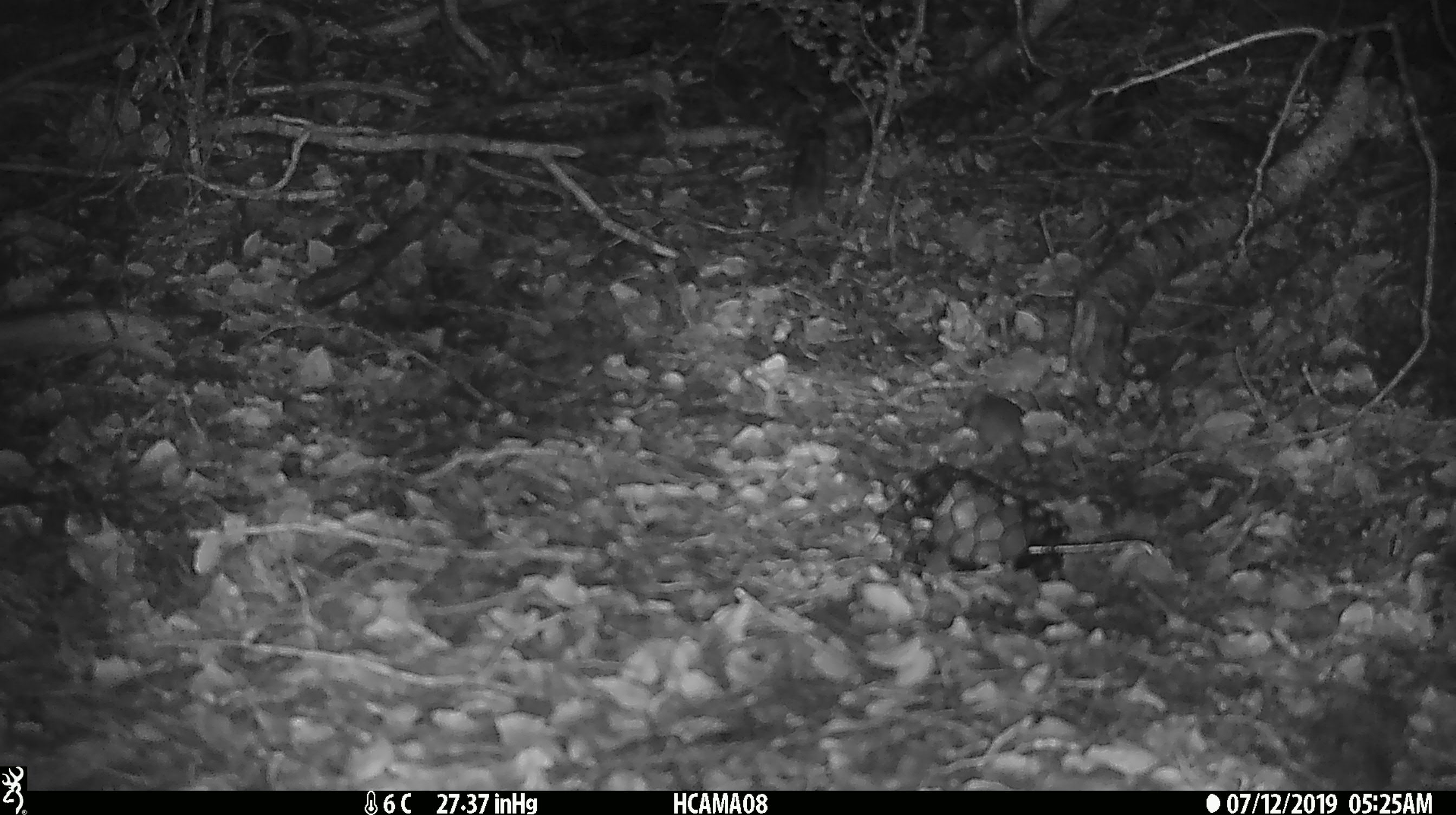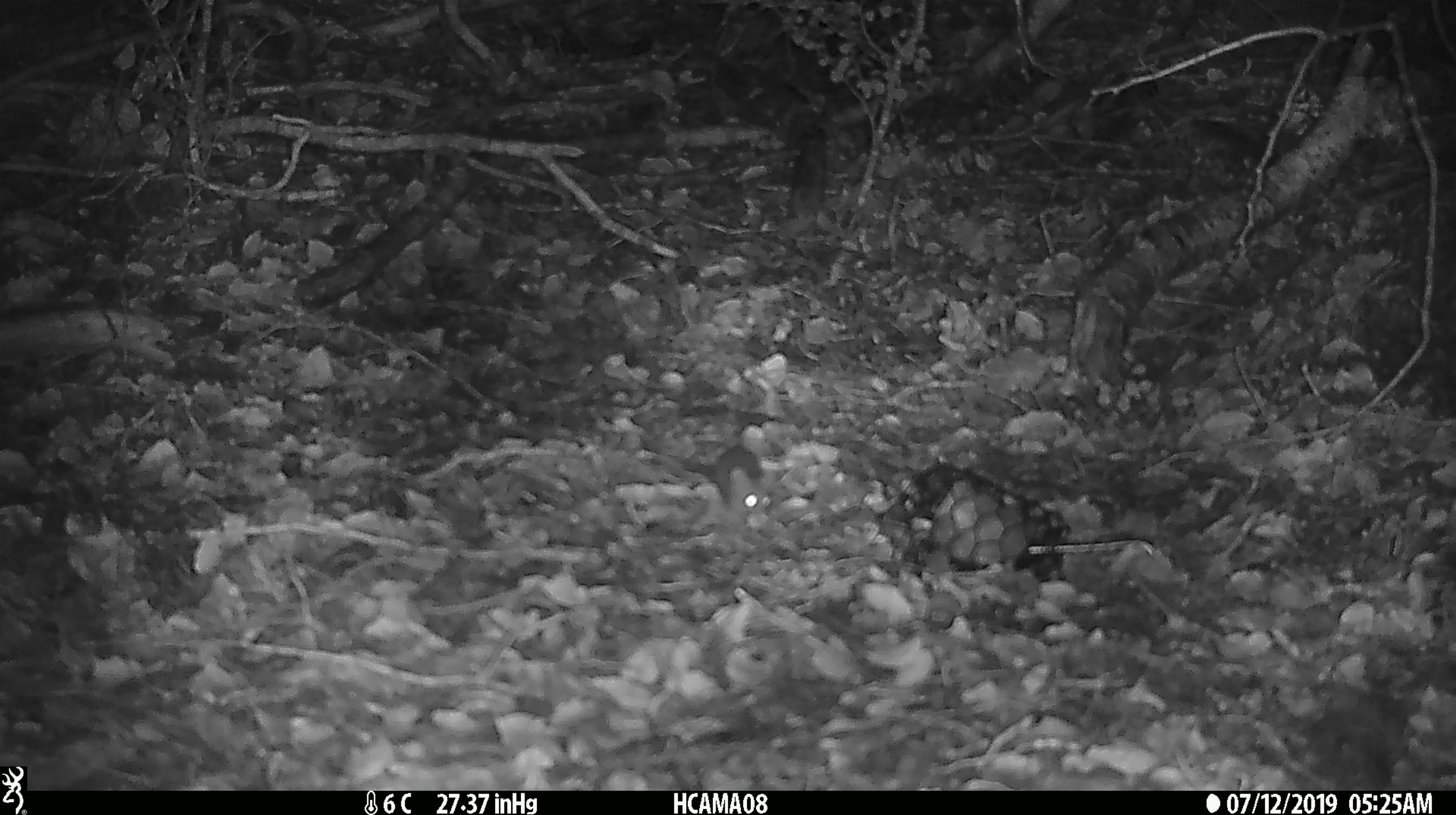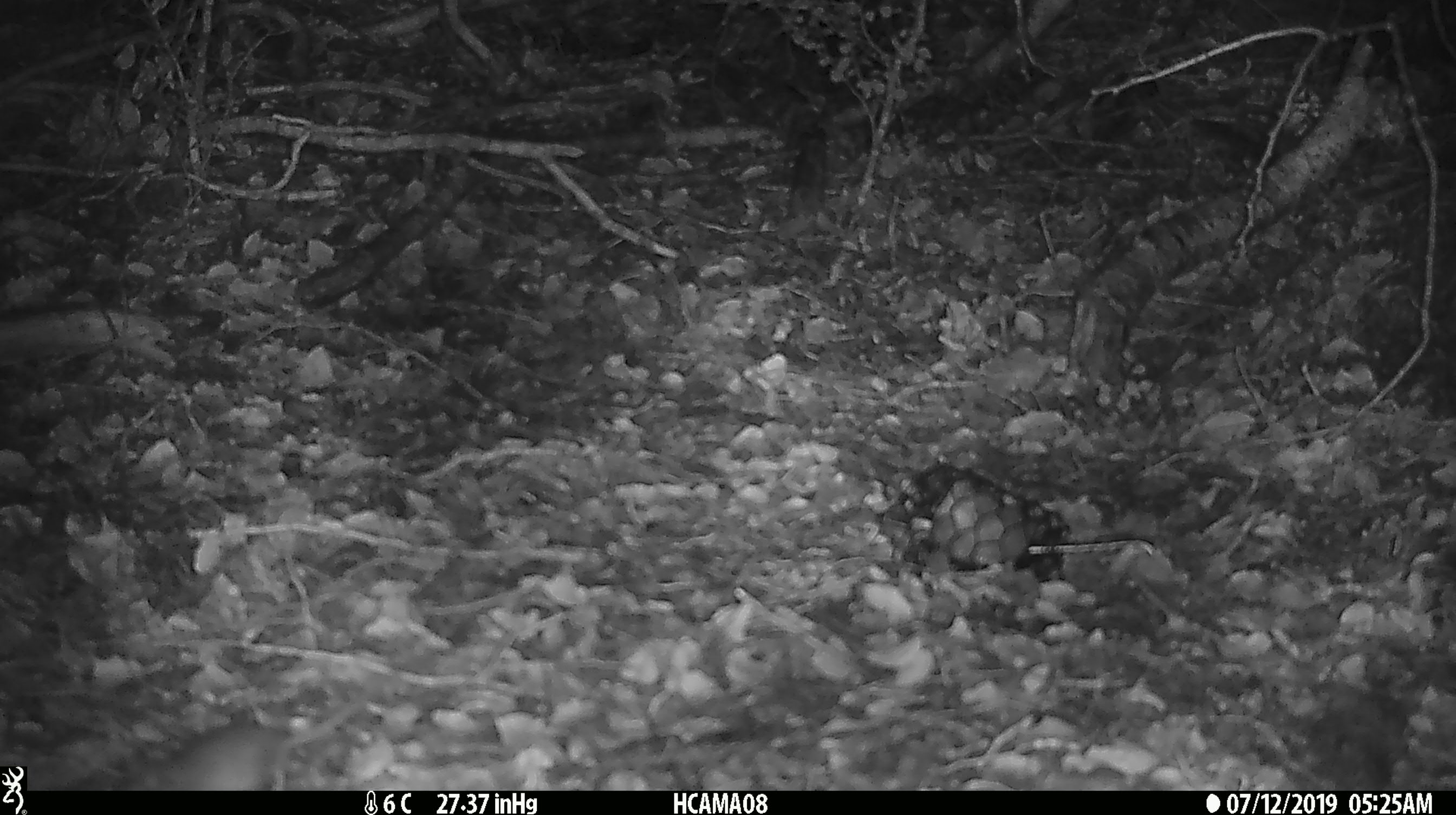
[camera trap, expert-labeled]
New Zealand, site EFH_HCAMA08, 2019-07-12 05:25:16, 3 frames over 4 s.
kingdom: Animalia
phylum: Chordata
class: Mammalia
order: Rodentia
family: Muridae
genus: Mus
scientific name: Mus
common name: mouse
Mouse (Mus).